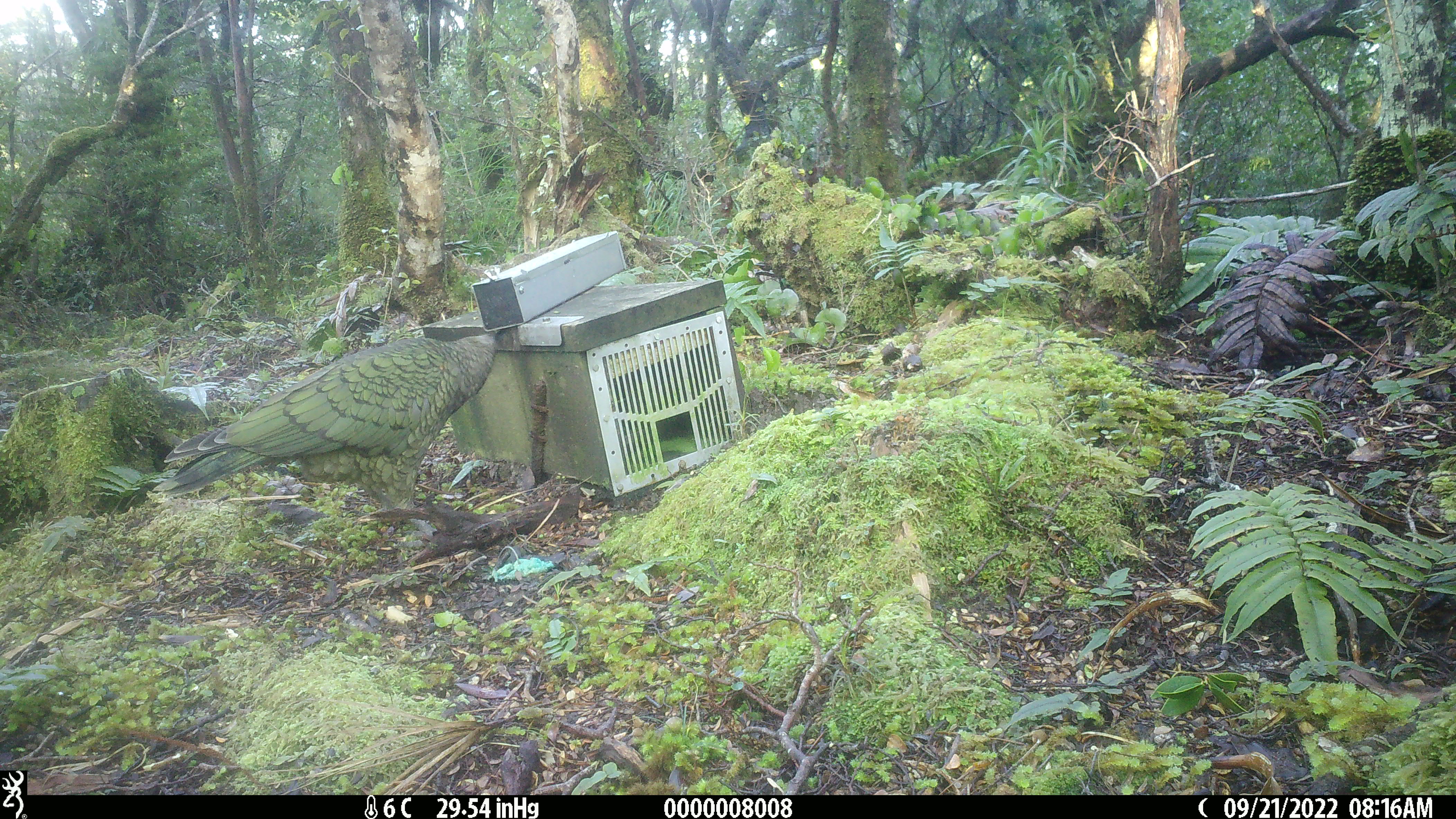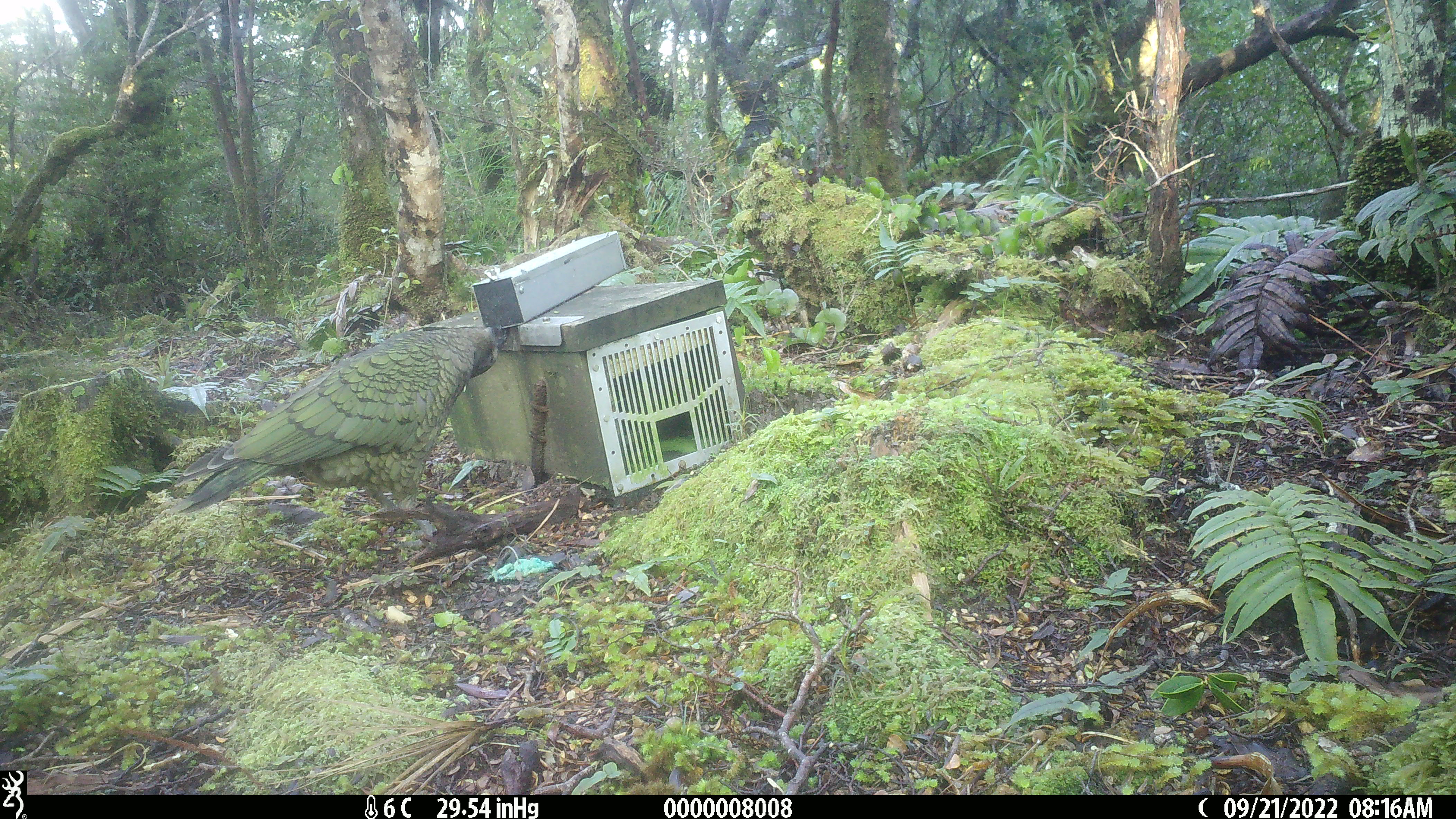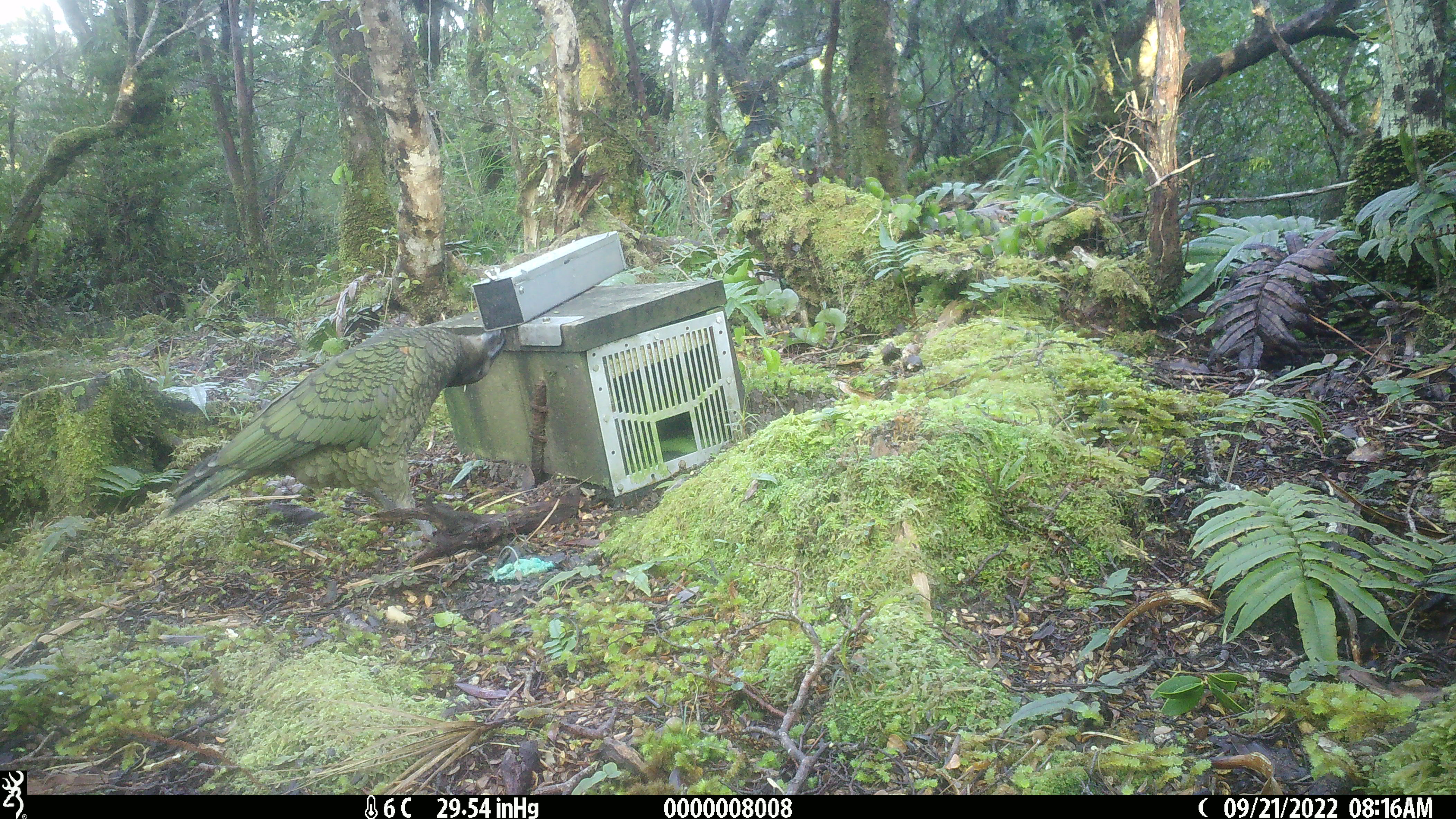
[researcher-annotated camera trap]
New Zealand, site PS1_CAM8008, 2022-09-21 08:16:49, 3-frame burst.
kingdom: Animalia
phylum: Chordata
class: Aves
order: Psittaciformes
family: Strigopidae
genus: Nestor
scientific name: Nestor notabilis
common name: kea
Kea (Nestor notabilis).